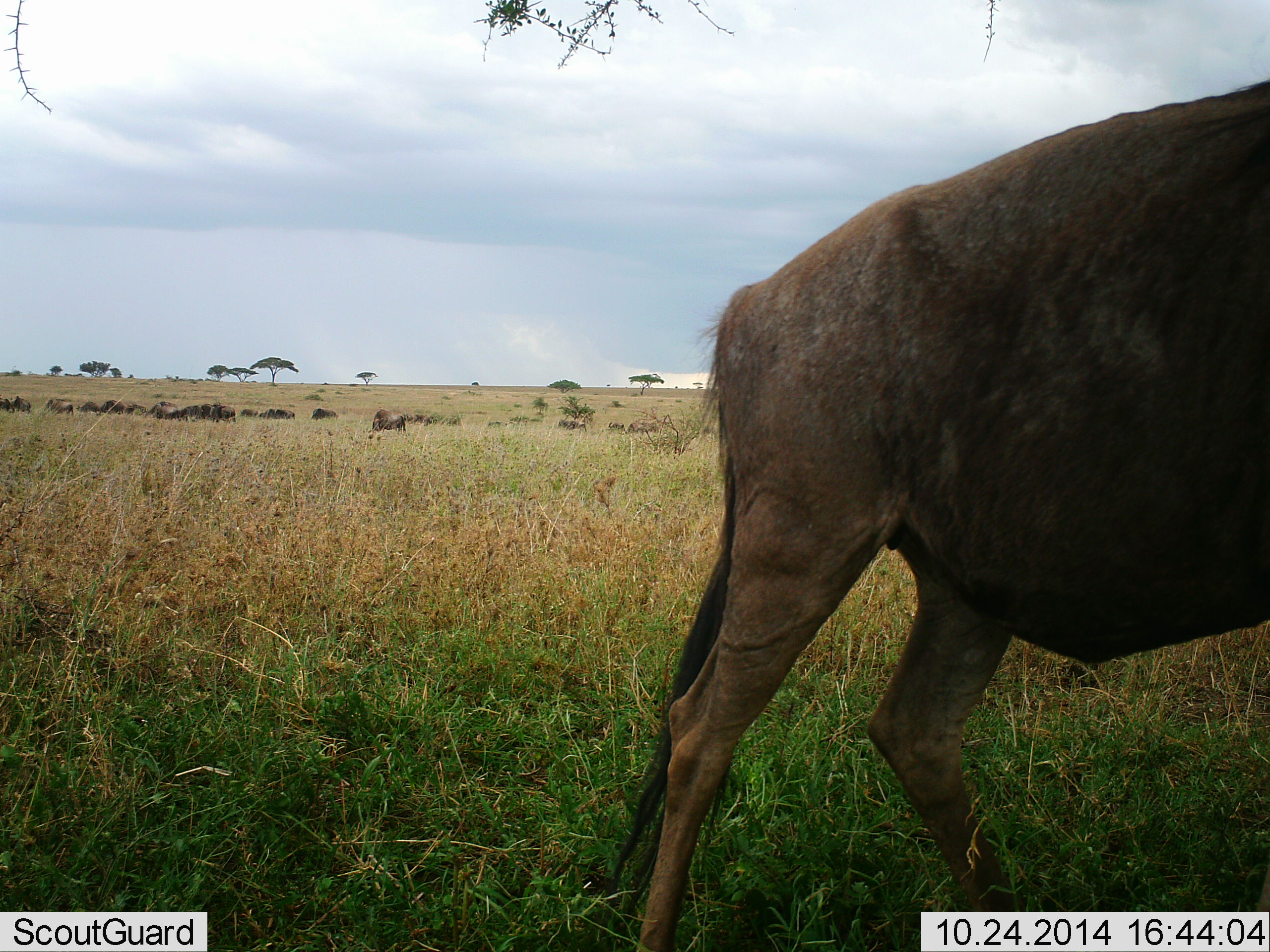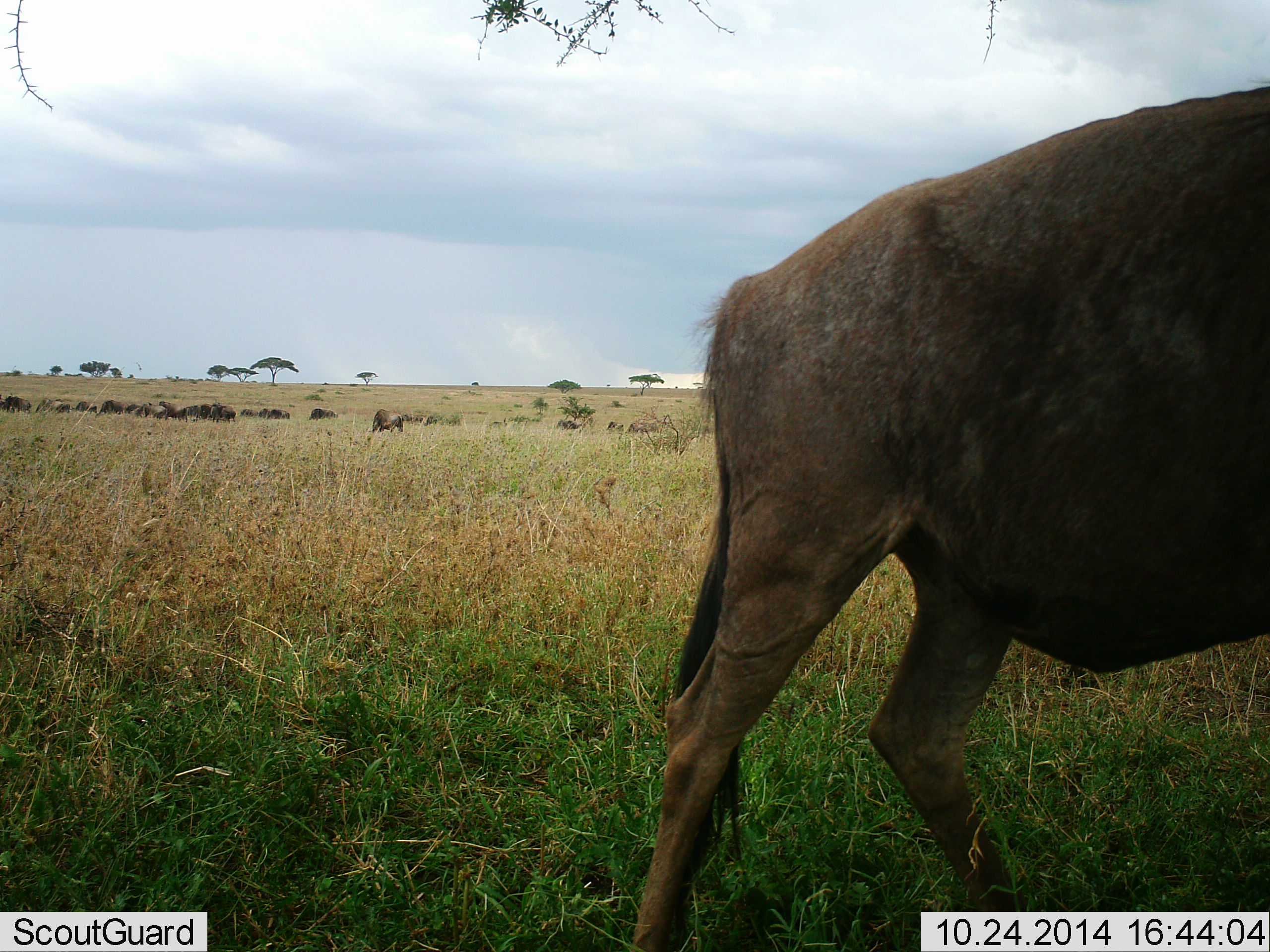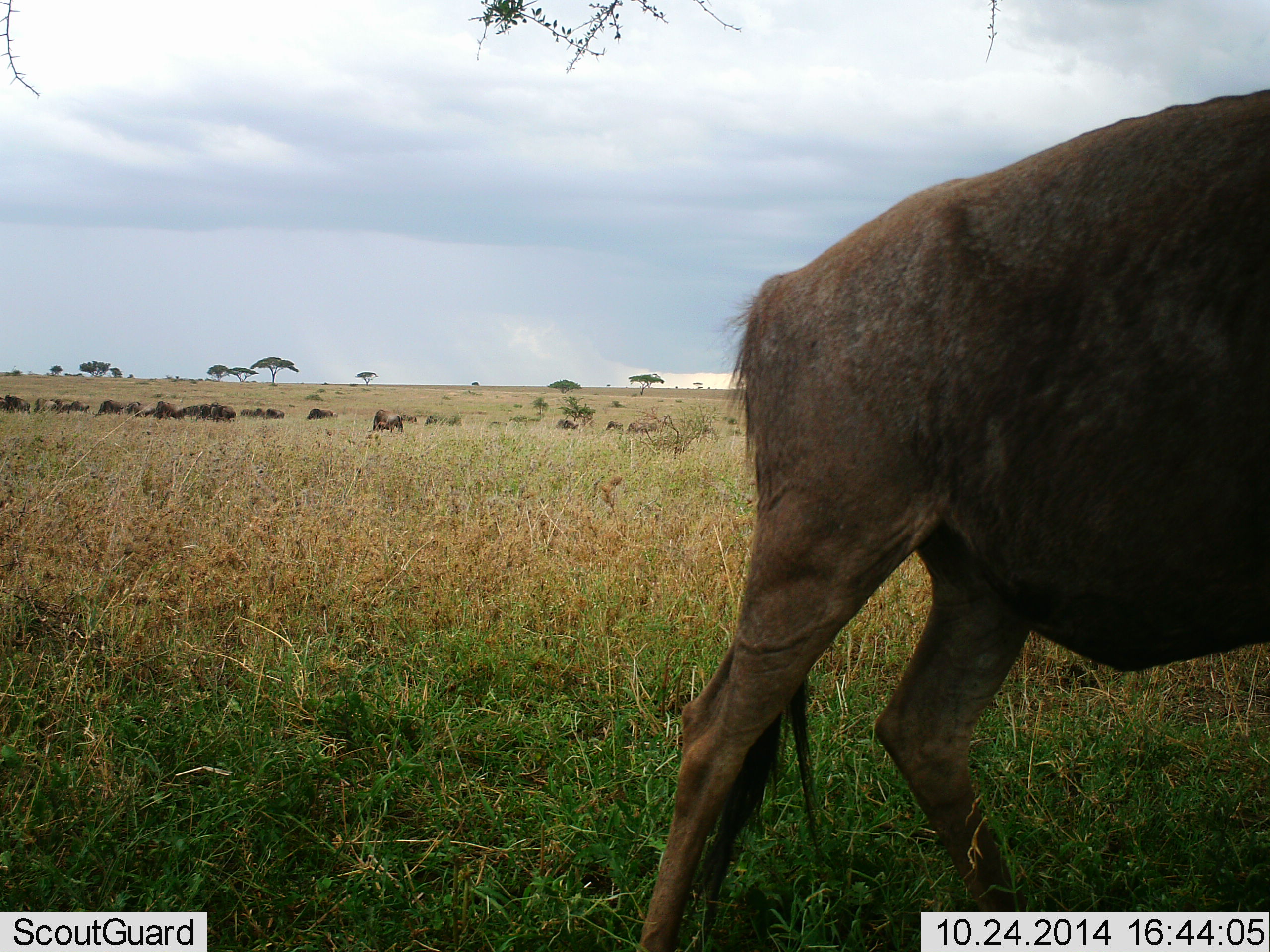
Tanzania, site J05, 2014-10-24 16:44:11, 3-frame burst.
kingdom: Animalia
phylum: Chordata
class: Mammalia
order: Artiodactyla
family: Bovidae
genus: Connochaetes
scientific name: Connochaetes taurinus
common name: blue wildebeest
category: wildebeest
Wildebeest (blue wildebeest) (Connochaetes taurinus), count 11-50. Behavior (volunteer vote fractions): standing 60%, resting 0%, moving 10%, interacting 0%. Young present (vote fraction): 0%. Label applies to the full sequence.